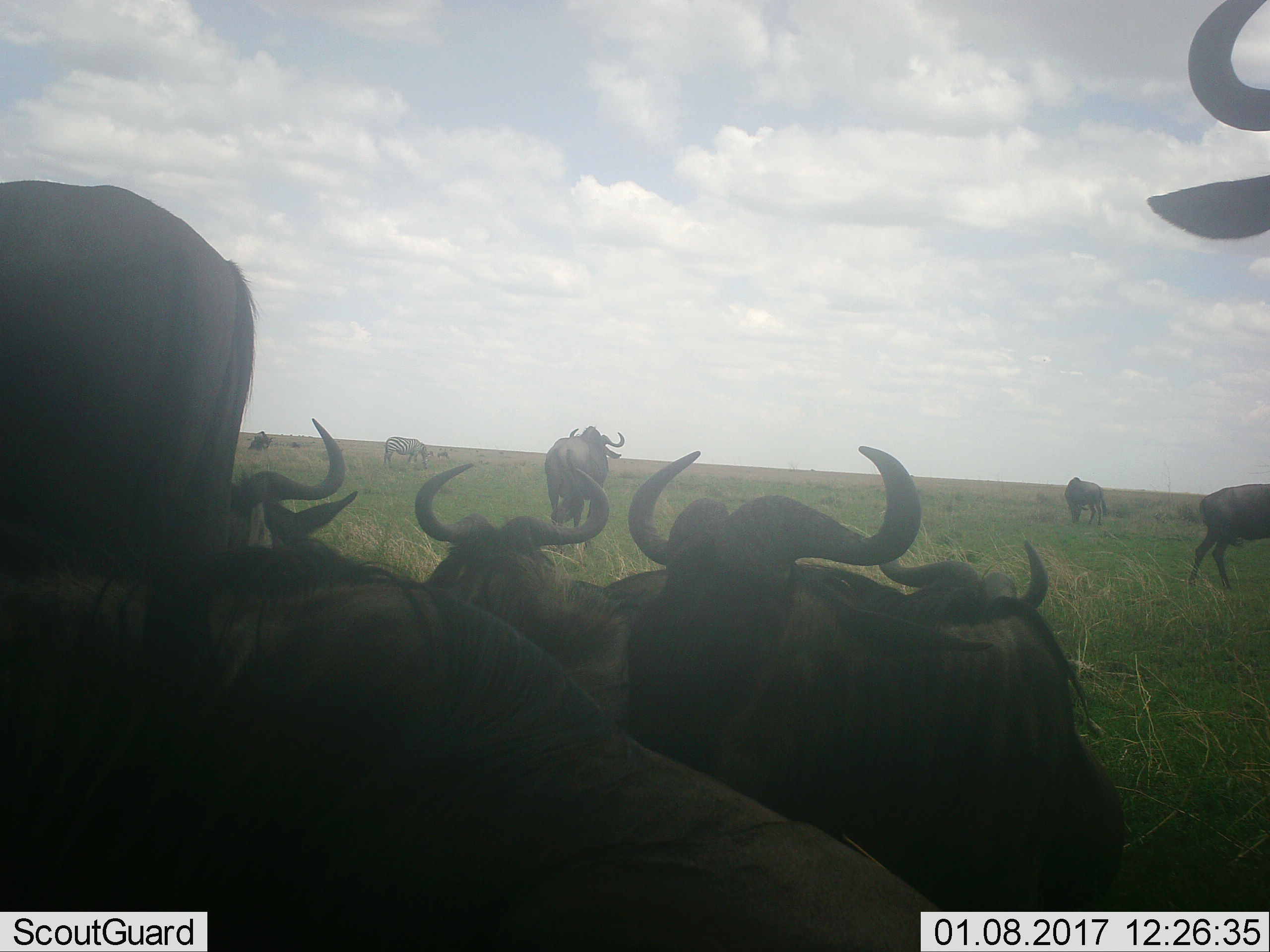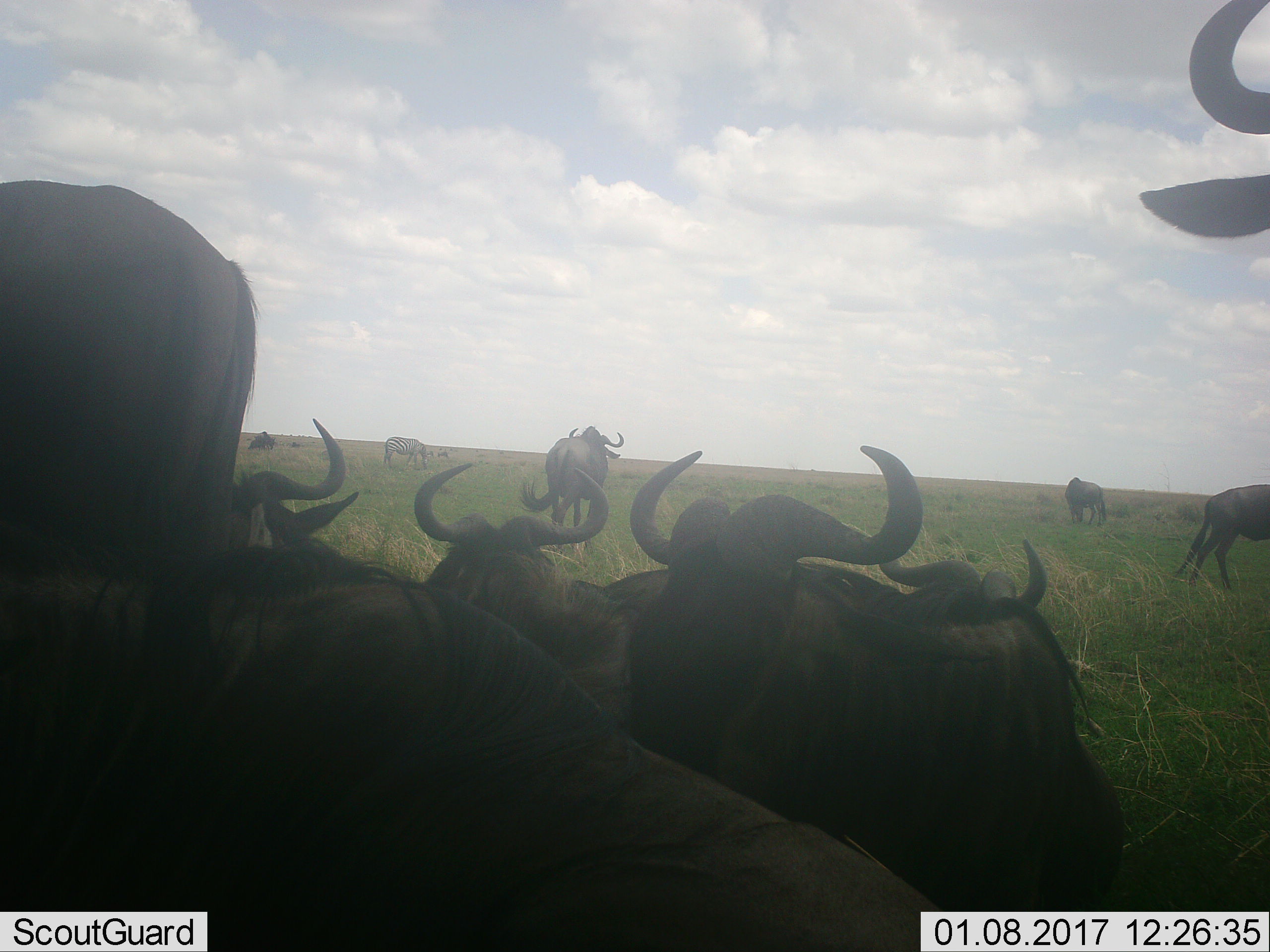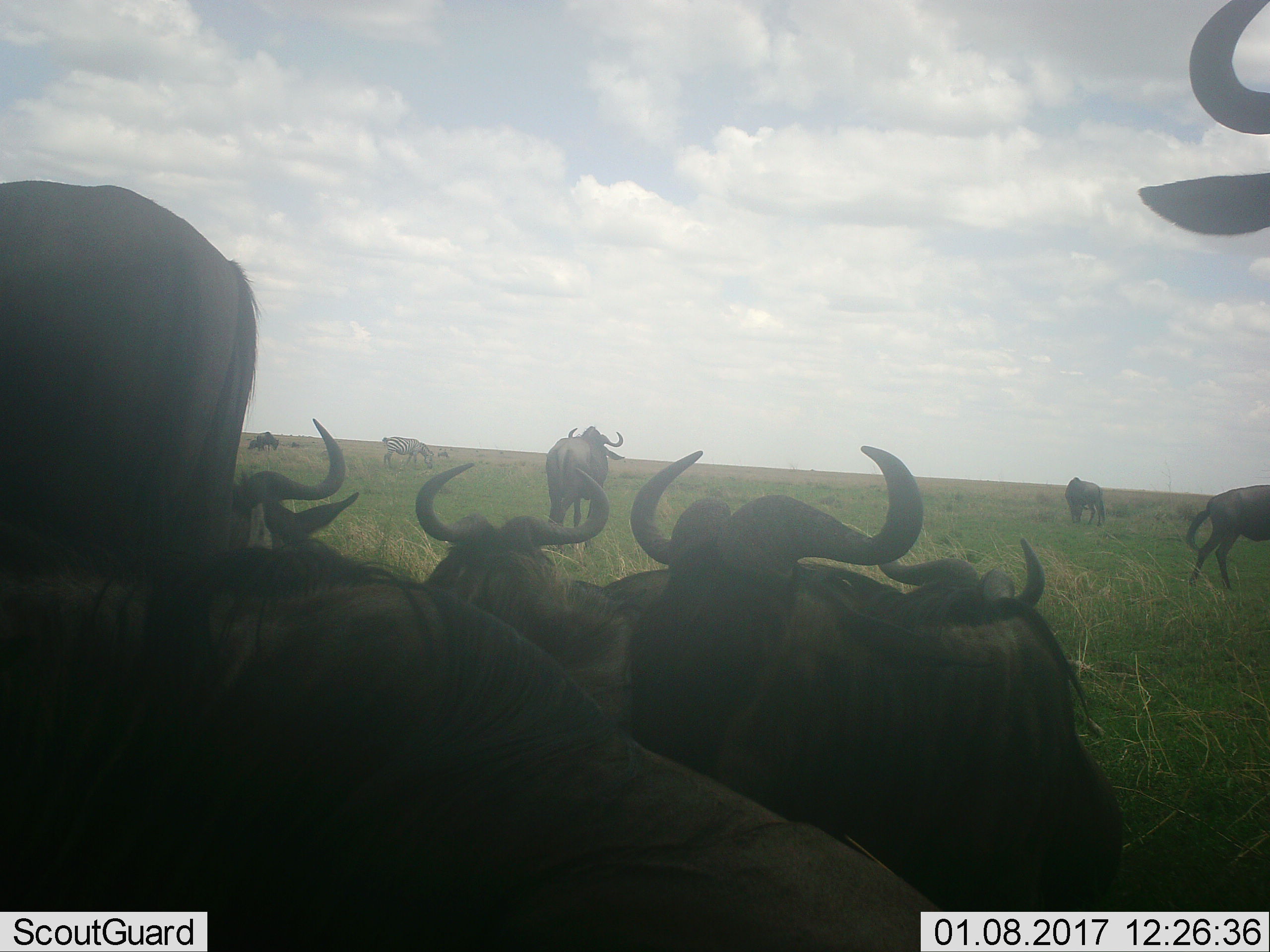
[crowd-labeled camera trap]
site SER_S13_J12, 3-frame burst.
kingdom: Animalia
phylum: Chordata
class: Mammalia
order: Artiodactyla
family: Bovidae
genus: Connochaetes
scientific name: Connochaetes taurinus taurinus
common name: blue wildebeest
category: wildebeestblue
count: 11-50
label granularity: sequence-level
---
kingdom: Animalia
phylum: Chordata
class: Mammalia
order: Perissodactyla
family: Equidae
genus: Equus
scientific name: Equus quagga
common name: plains zebra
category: zebraplains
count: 1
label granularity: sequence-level